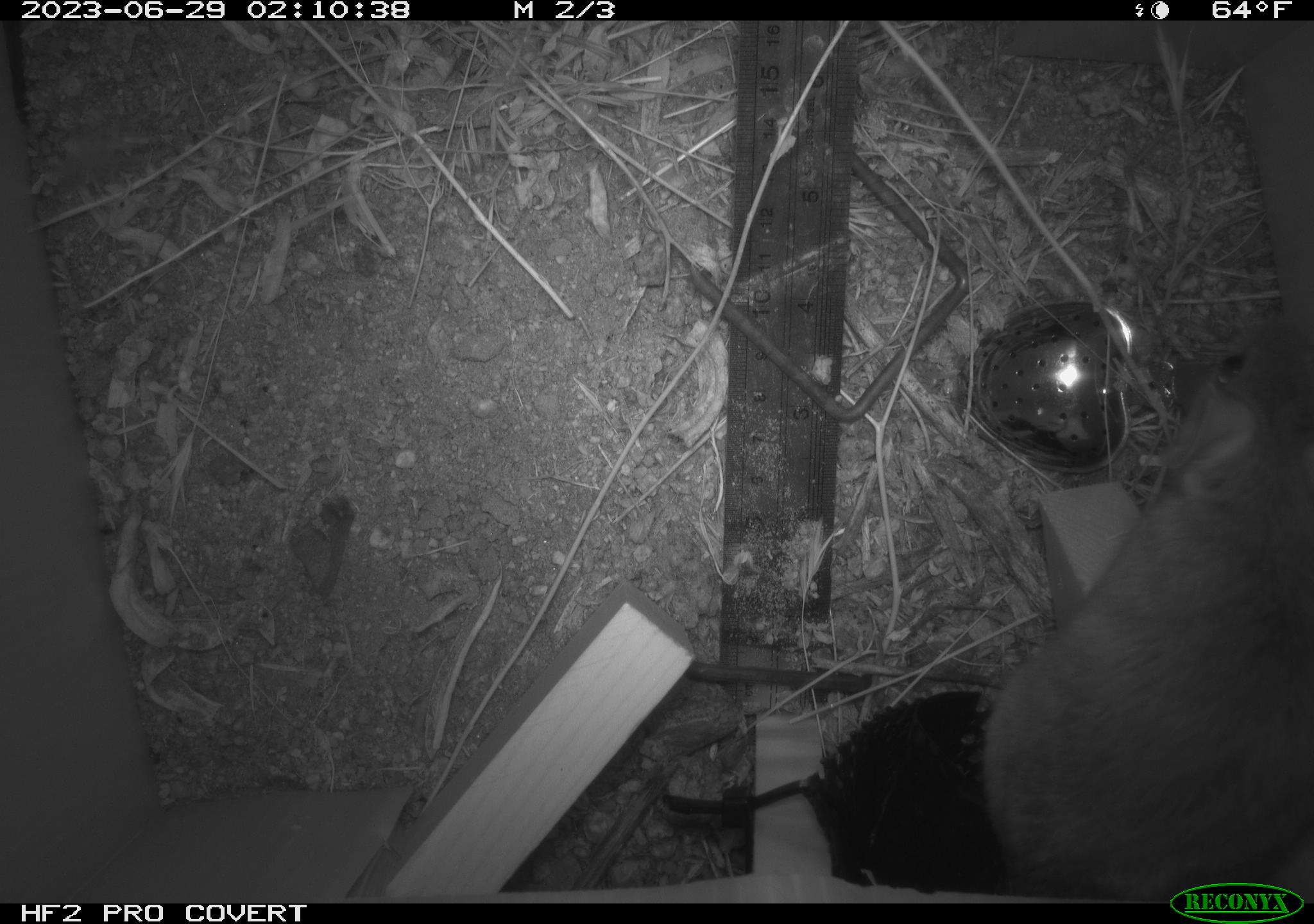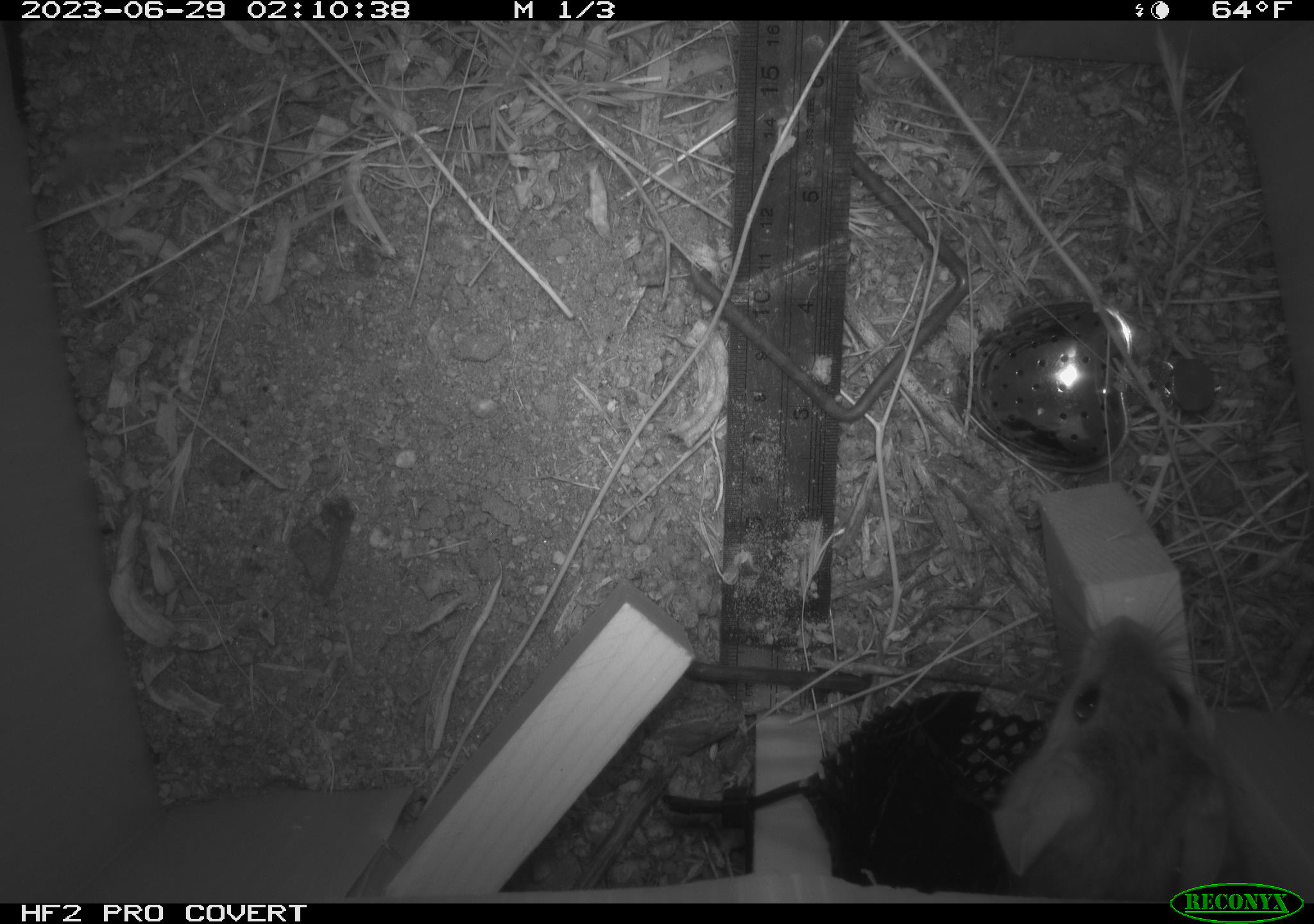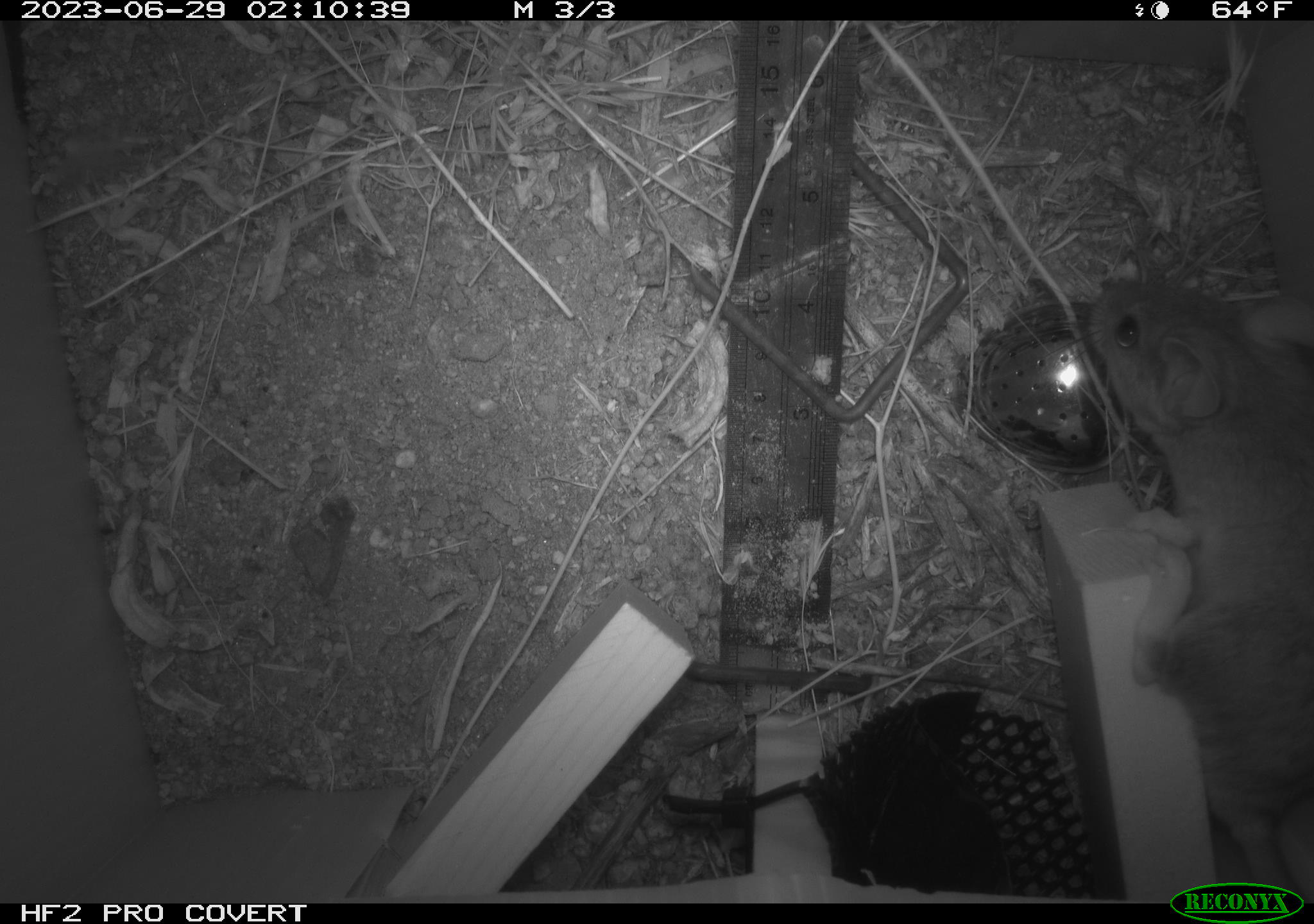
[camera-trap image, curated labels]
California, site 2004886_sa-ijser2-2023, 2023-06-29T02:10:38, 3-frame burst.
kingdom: Animalia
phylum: Chordata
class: Mammalia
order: Rodentia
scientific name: Rodentia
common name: mouse species